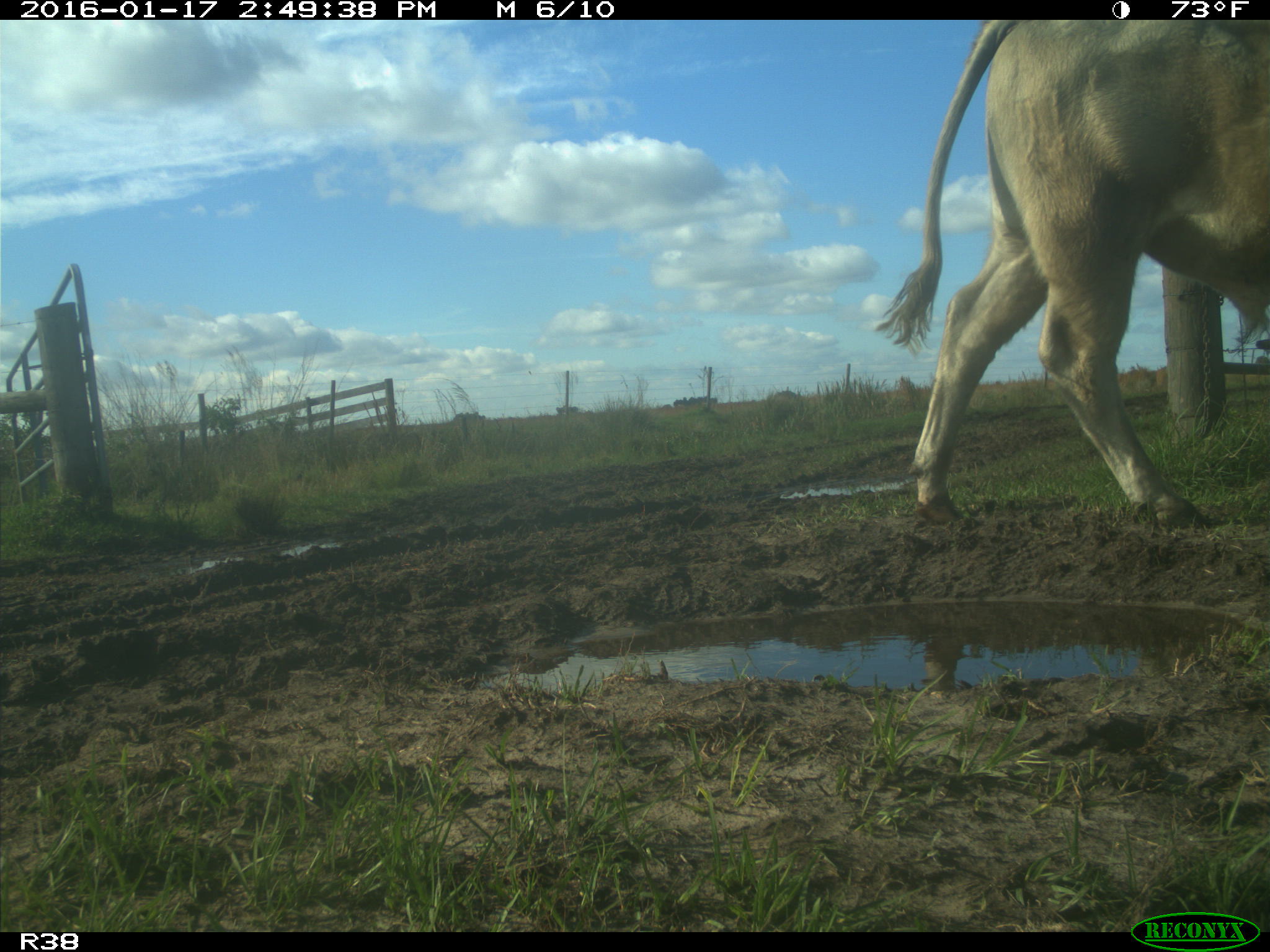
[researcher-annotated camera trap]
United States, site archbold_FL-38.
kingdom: Animalia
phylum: Chordata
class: Mammalia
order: Artiodactyla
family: Bovidae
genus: Bos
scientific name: Bos taurus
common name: domestic cow